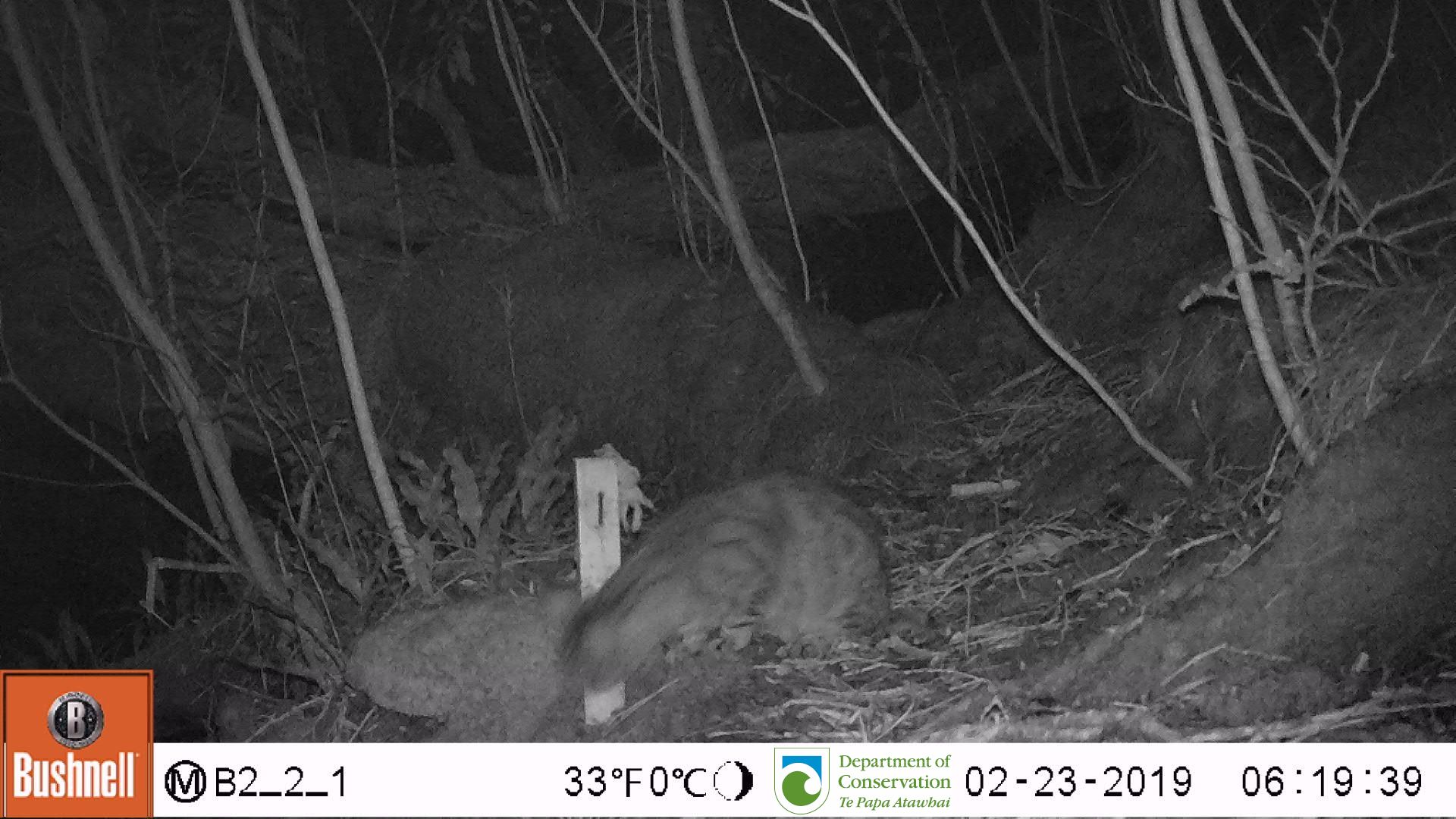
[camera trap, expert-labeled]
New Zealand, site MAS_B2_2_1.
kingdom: Animalia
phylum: Chordata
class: Mammalia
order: Carnivora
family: Felidae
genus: Felis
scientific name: Felis catus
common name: domestic cat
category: cat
Cat (domestic cat) (Felis catus).